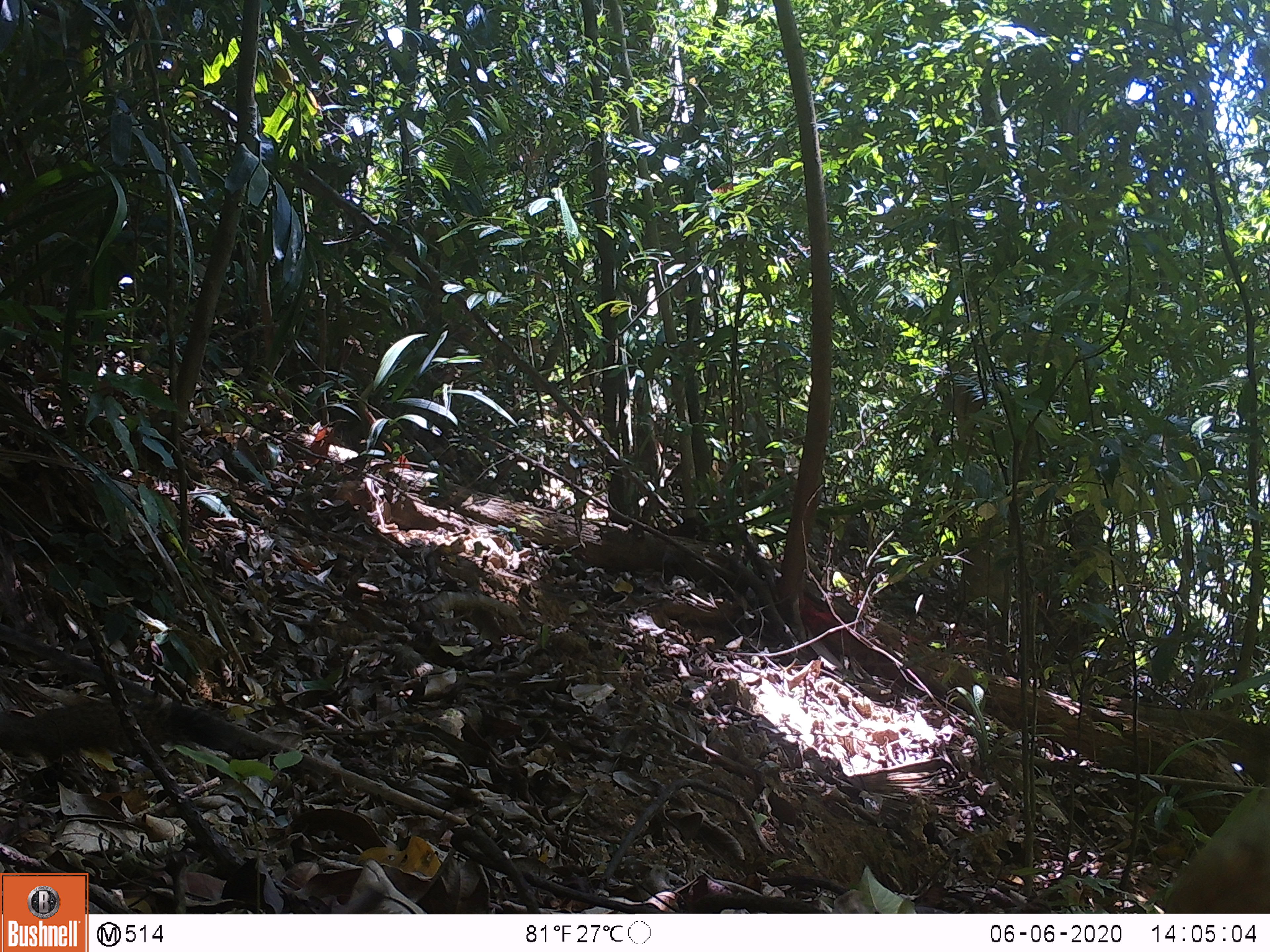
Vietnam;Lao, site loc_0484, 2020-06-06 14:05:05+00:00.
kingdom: Animalia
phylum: Chordata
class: Mammalia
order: Rodentia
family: Sciuridae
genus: Callosciurus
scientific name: Callosciurus erythraeus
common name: pallas's squirrel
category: pallass squirrel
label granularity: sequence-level